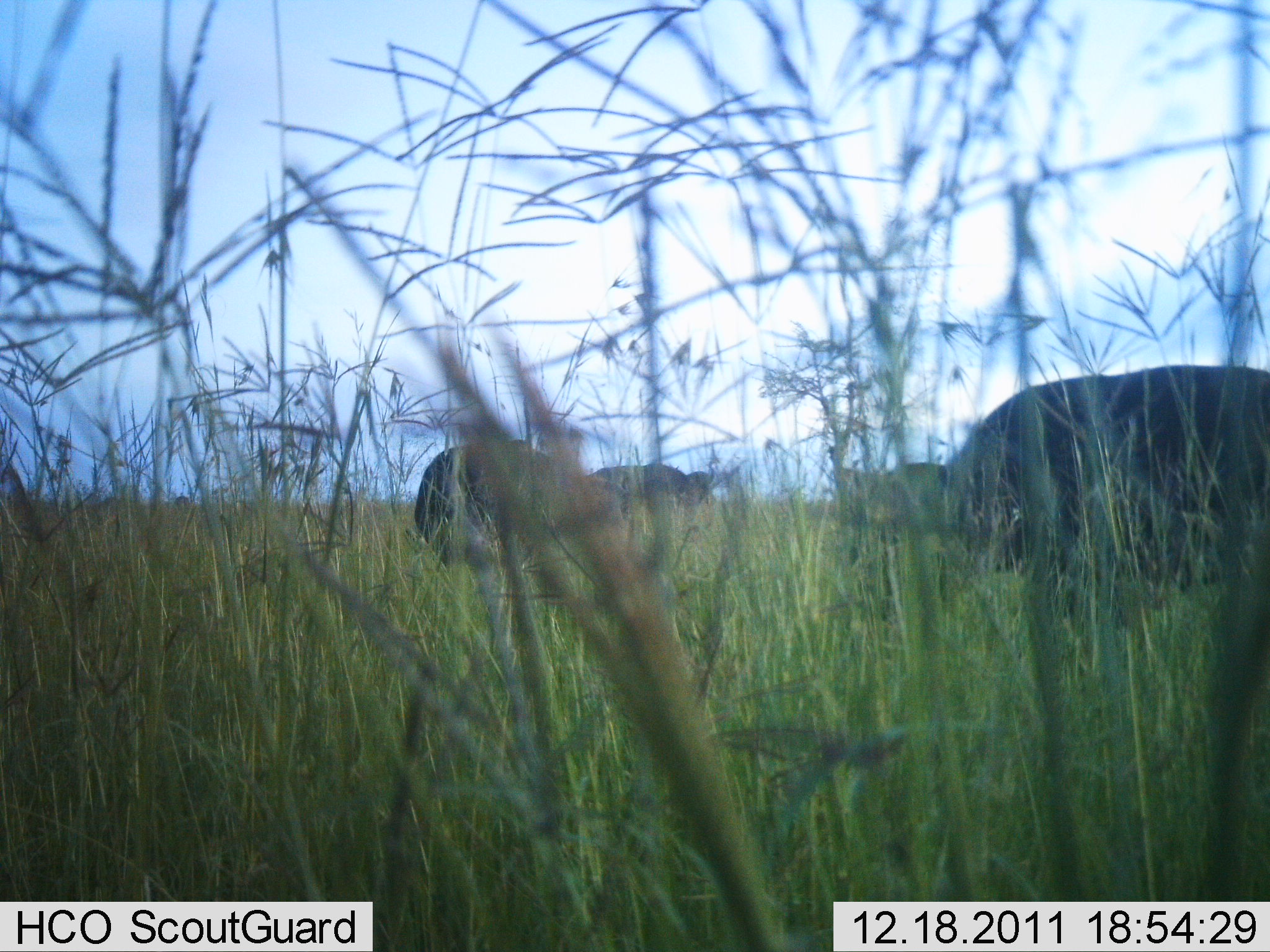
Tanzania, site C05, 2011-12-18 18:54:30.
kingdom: Animalia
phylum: Chordata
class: Mammalia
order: Artiodactyla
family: Bovidae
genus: Syncerus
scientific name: Syncerus caffer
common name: cape buffalo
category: buffalo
Buffalo (cape buffalo) (Syncerus caffer), count 3. Behavior (volunteer vote fractions): standing 55%, resting 0%, moving 27%, interacting 0%. Young present (vote fraction): 0%. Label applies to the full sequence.